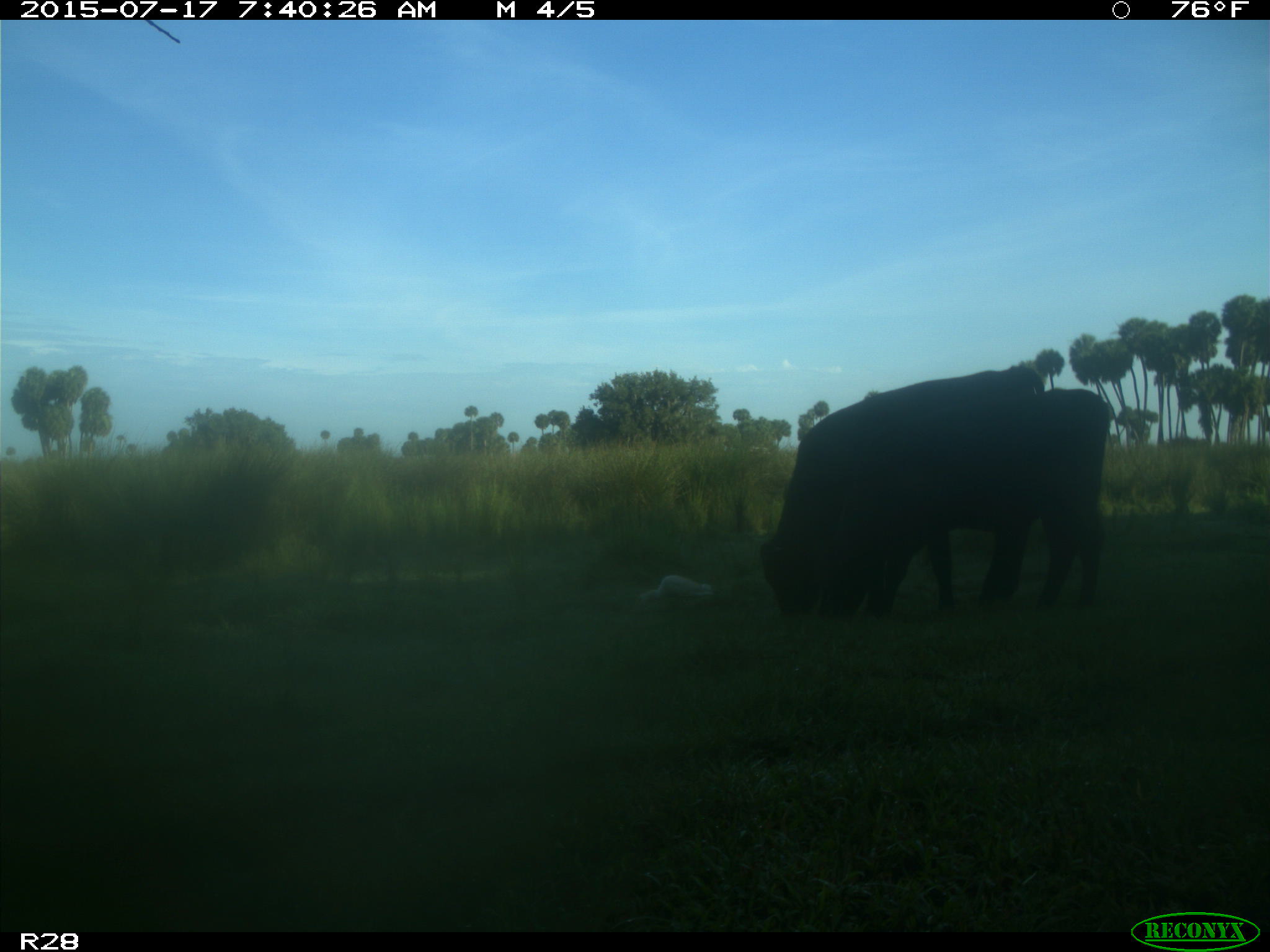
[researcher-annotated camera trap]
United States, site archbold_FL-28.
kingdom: Animalia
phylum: Chordata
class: Mammalia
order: Artiodactyla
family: Bovidae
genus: Bos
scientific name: Bos taurus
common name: domestic cow